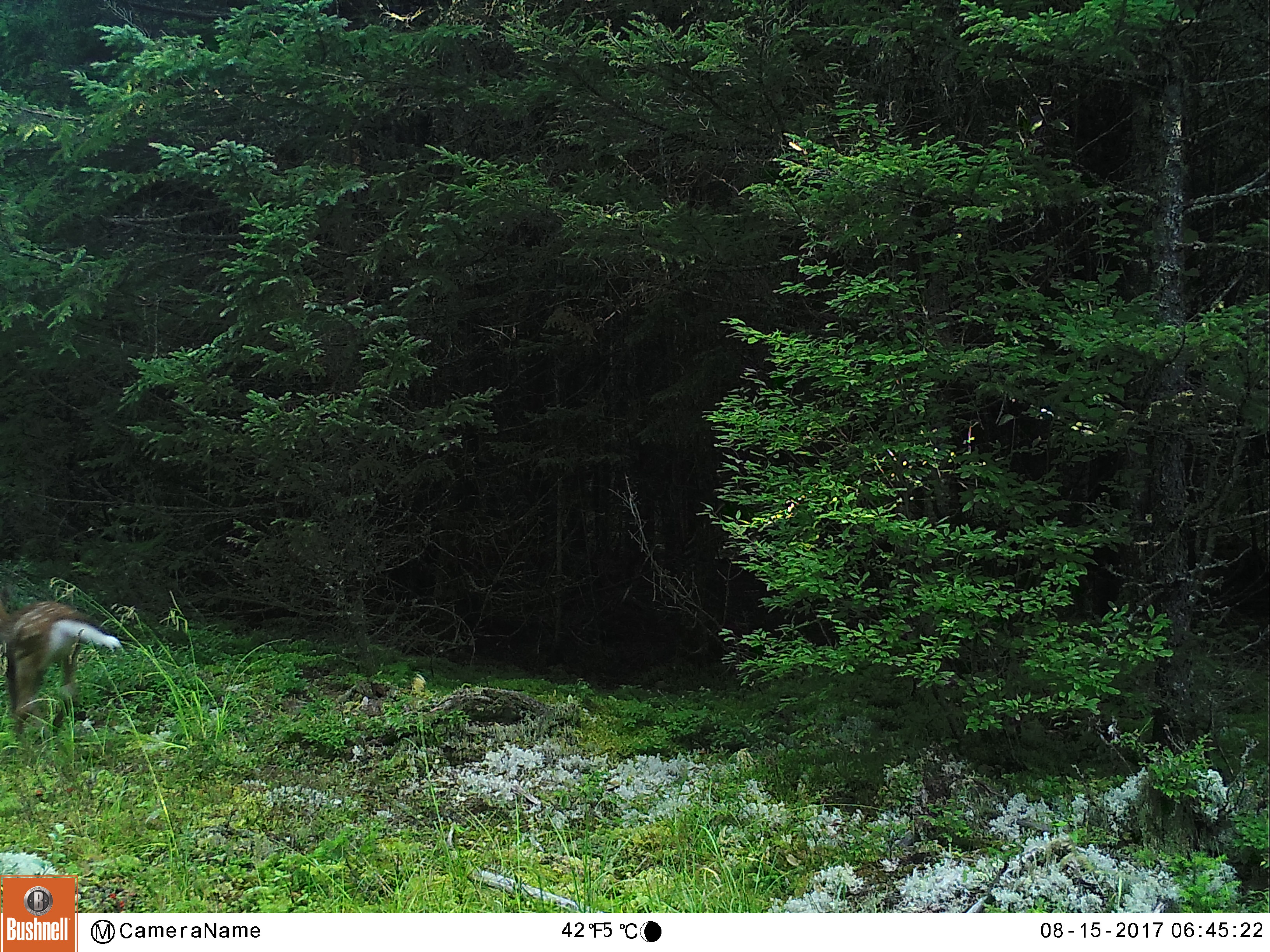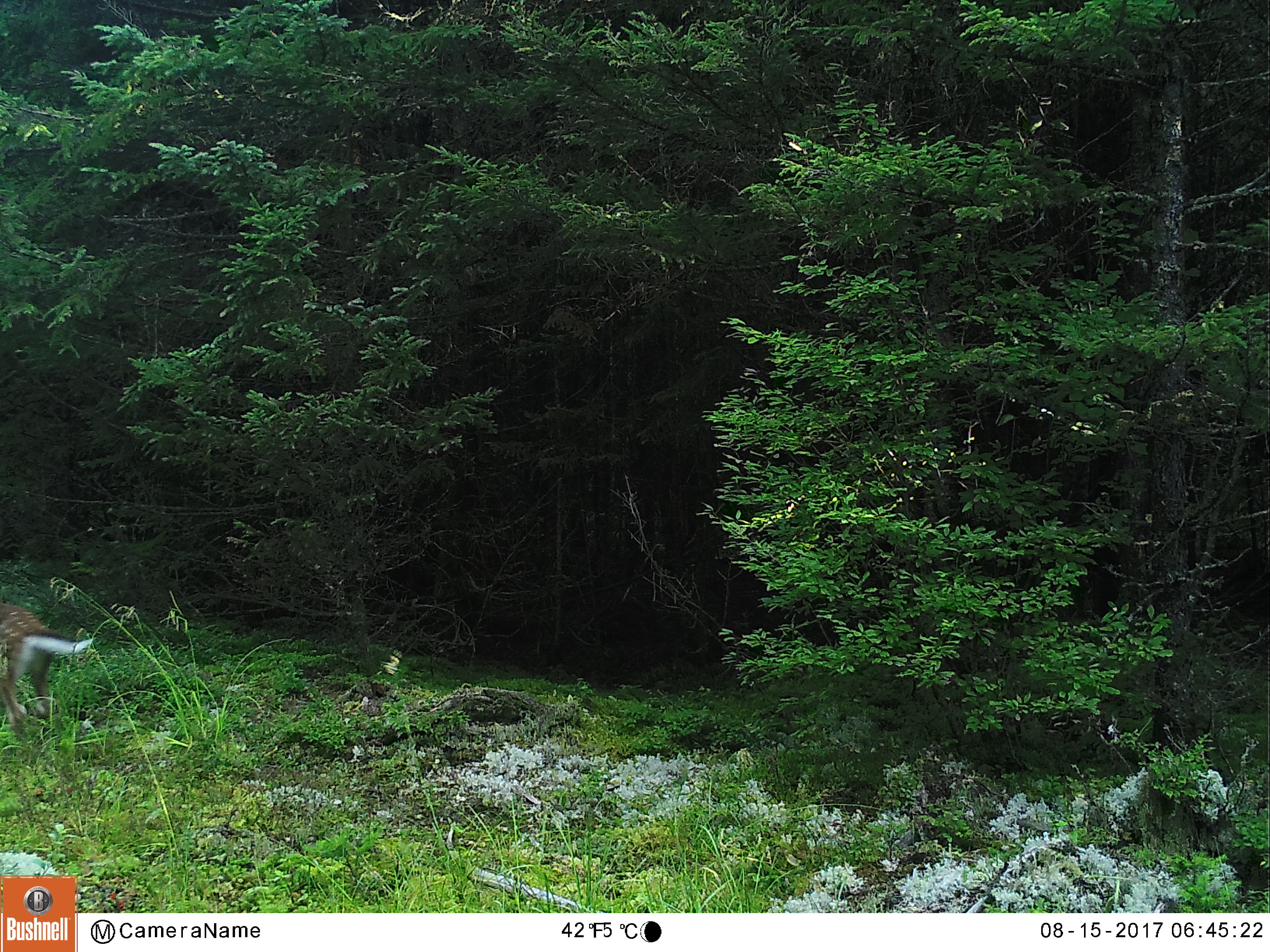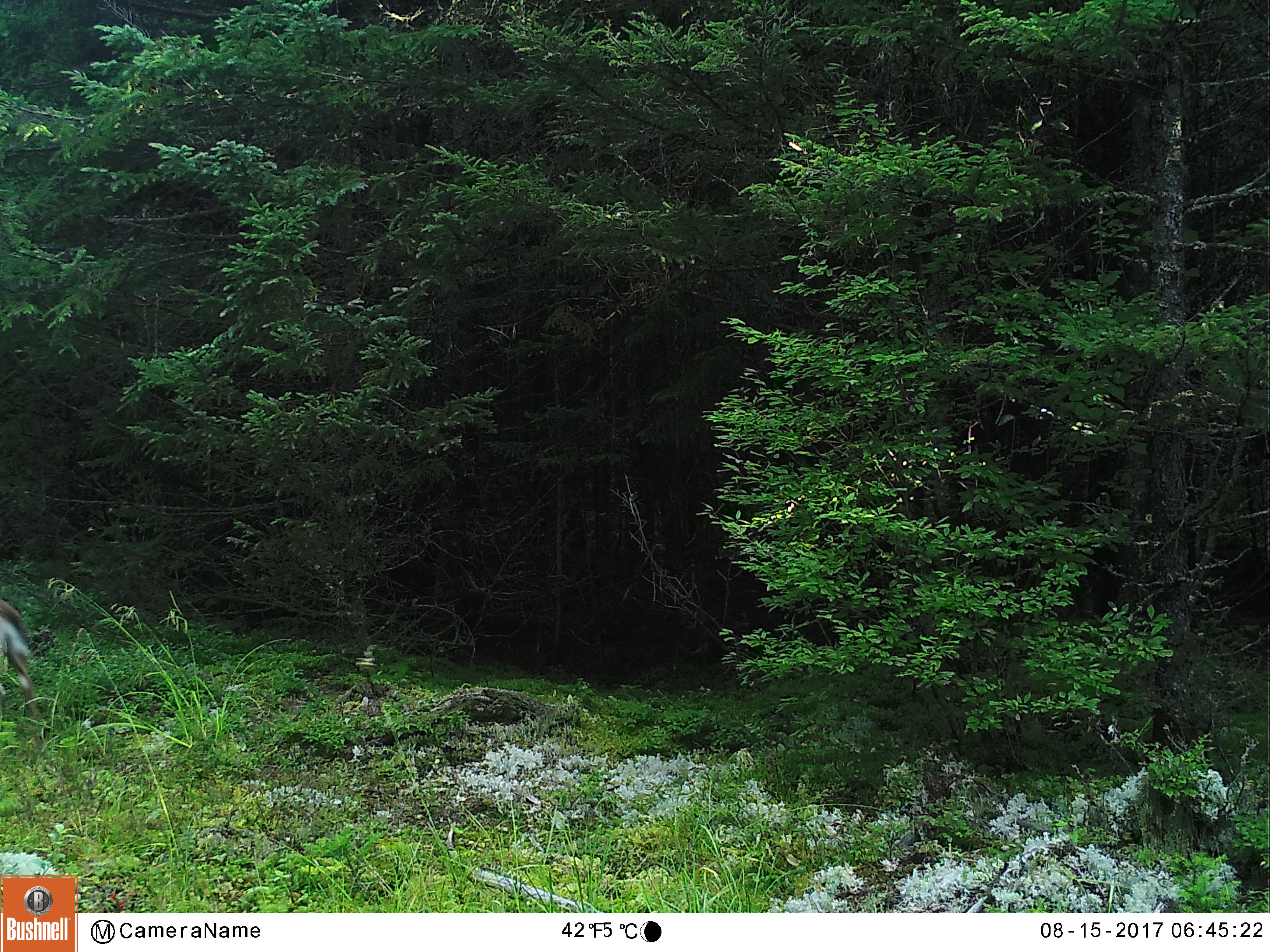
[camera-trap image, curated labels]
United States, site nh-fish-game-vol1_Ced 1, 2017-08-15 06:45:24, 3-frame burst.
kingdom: Animalia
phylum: Chordata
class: Mammalia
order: Artiodactyla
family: Cervidae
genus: Odocoileus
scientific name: Odocoileus virginianus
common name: white-tailed deer